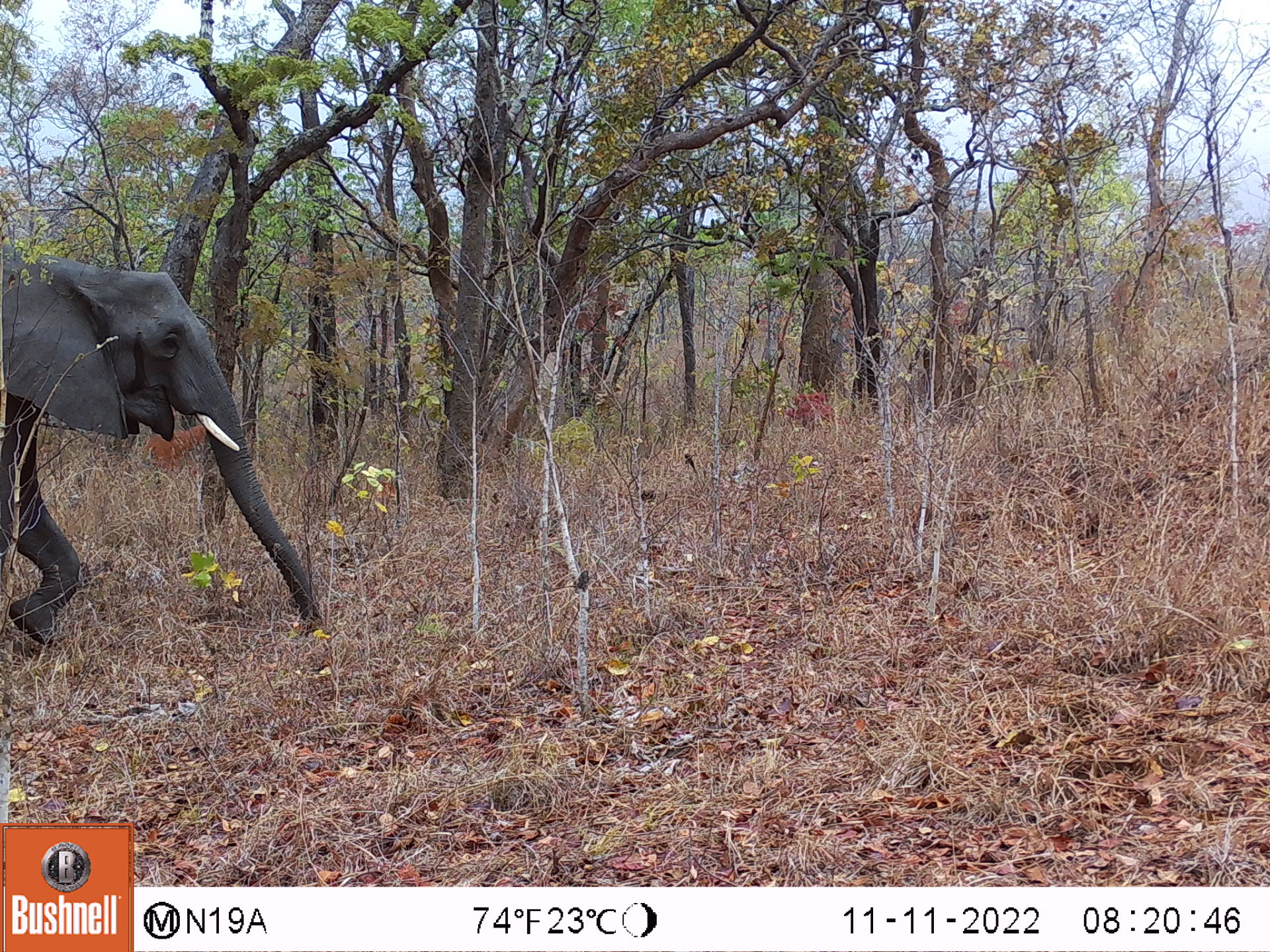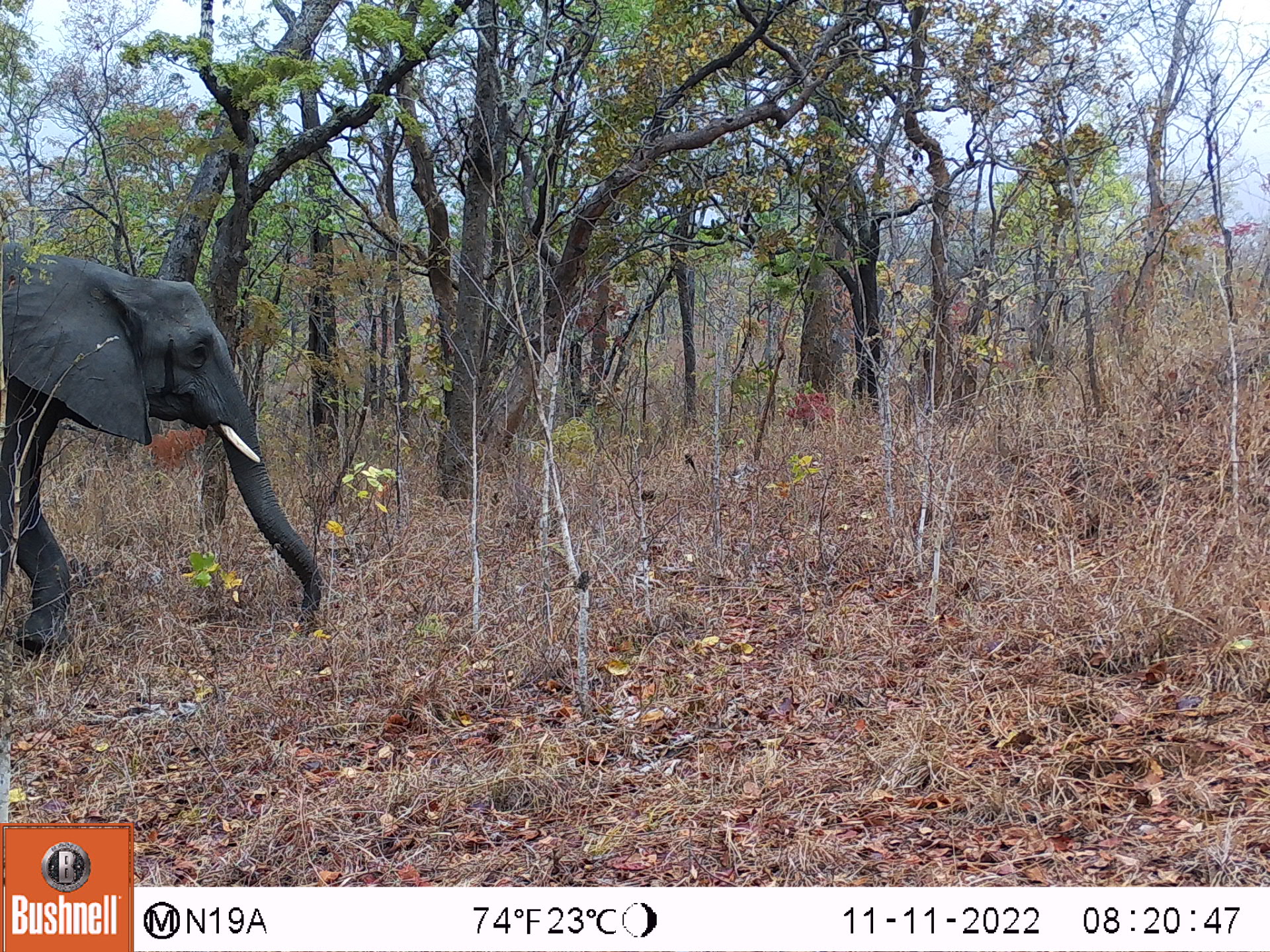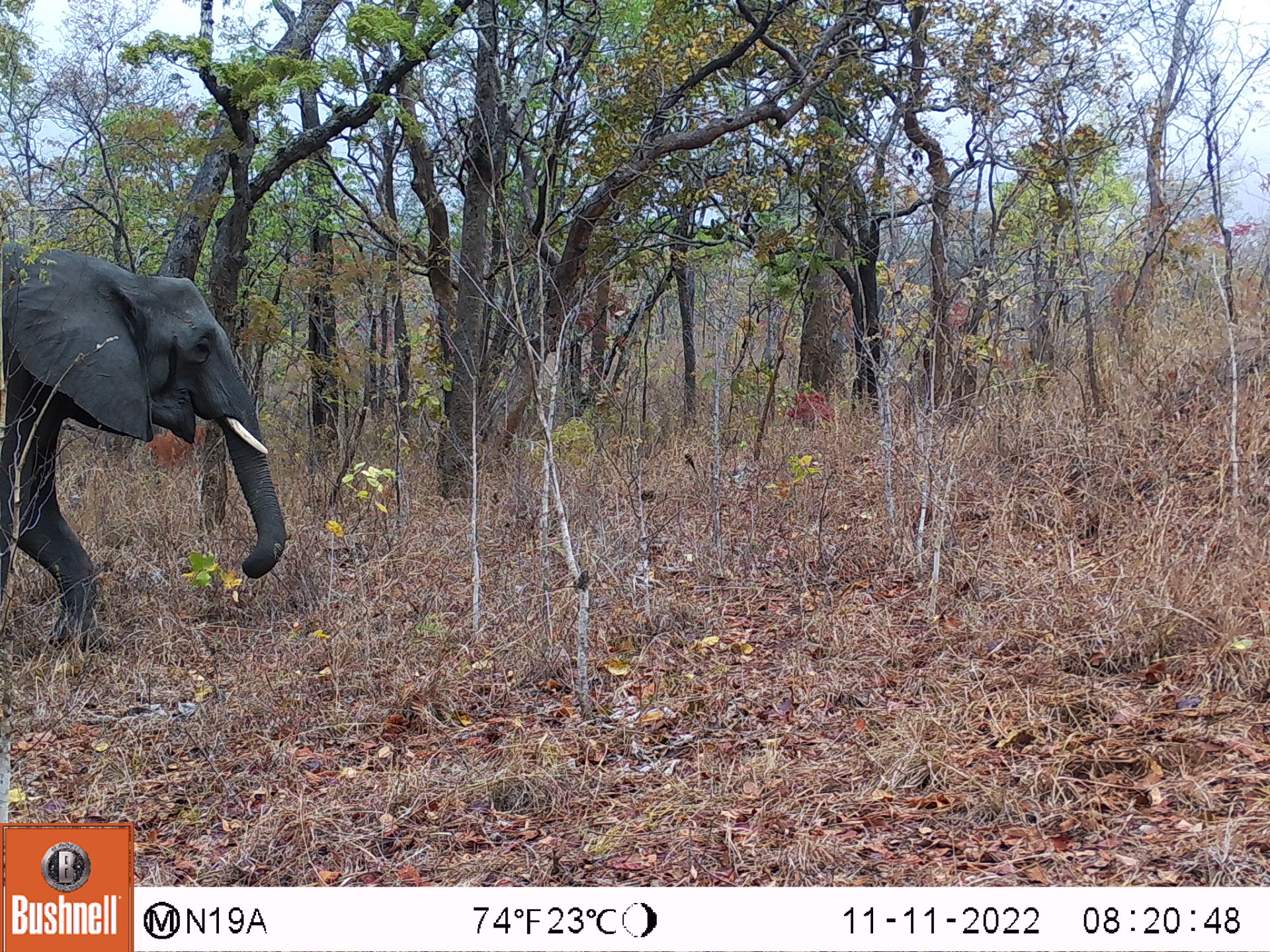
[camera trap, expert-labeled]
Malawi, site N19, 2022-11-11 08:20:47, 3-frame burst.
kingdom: Animalia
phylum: Chordata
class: Mammalia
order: Proboscidea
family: Elephantidae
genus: Loxodonta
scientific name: Loxodonta africana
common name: african savanna elephant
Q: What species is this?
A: African savanna elephant (Loxodonta africana).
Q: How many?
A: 1.